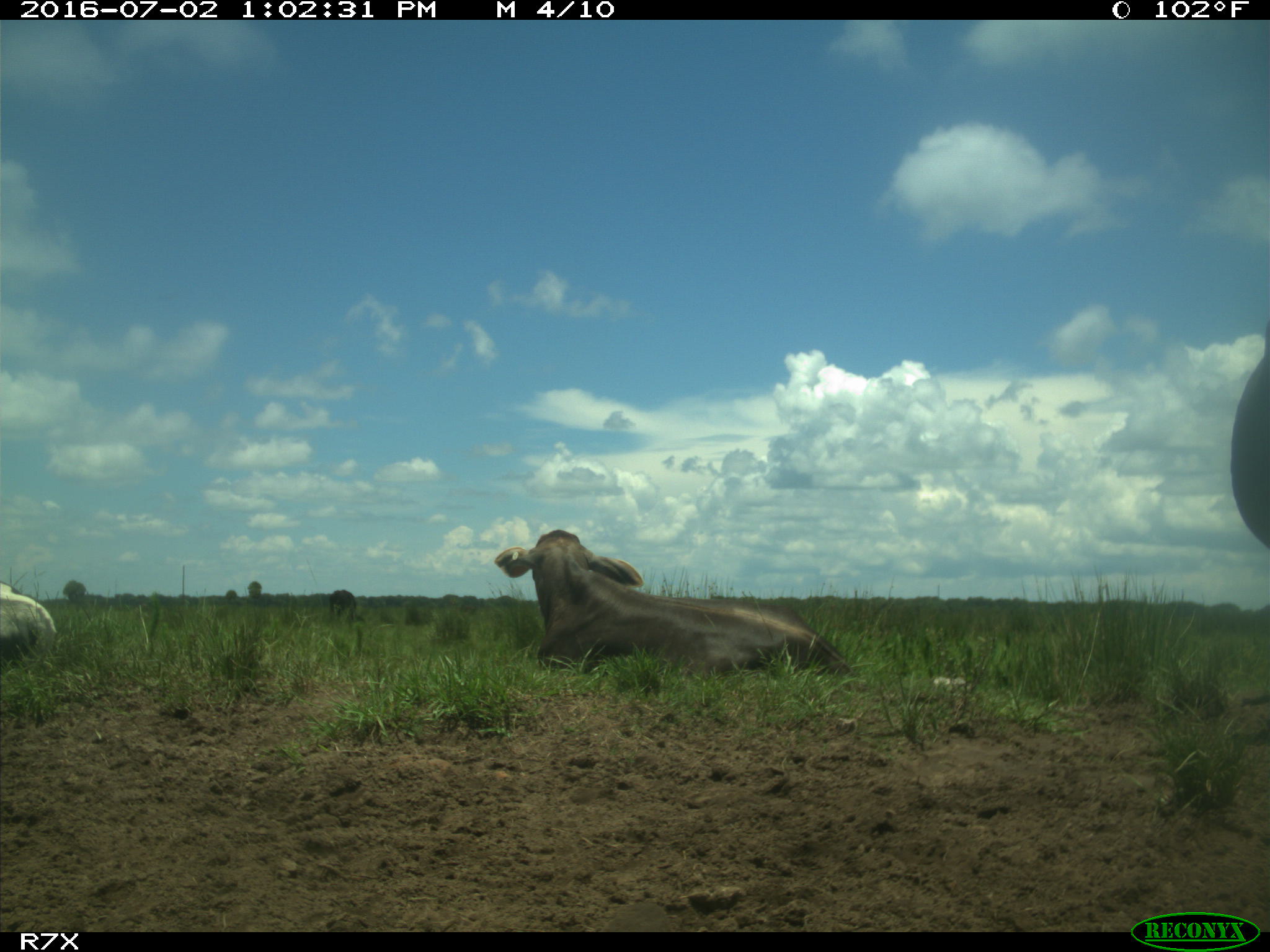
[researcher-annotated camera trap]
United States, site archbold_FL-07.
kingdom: Animalia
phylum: Chordata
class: Mammalia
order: Artiodactyla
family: Bovidae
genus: Bos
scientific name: Bos taurus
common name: domestic cow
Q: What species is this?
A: Bos taurus (domestic cow).